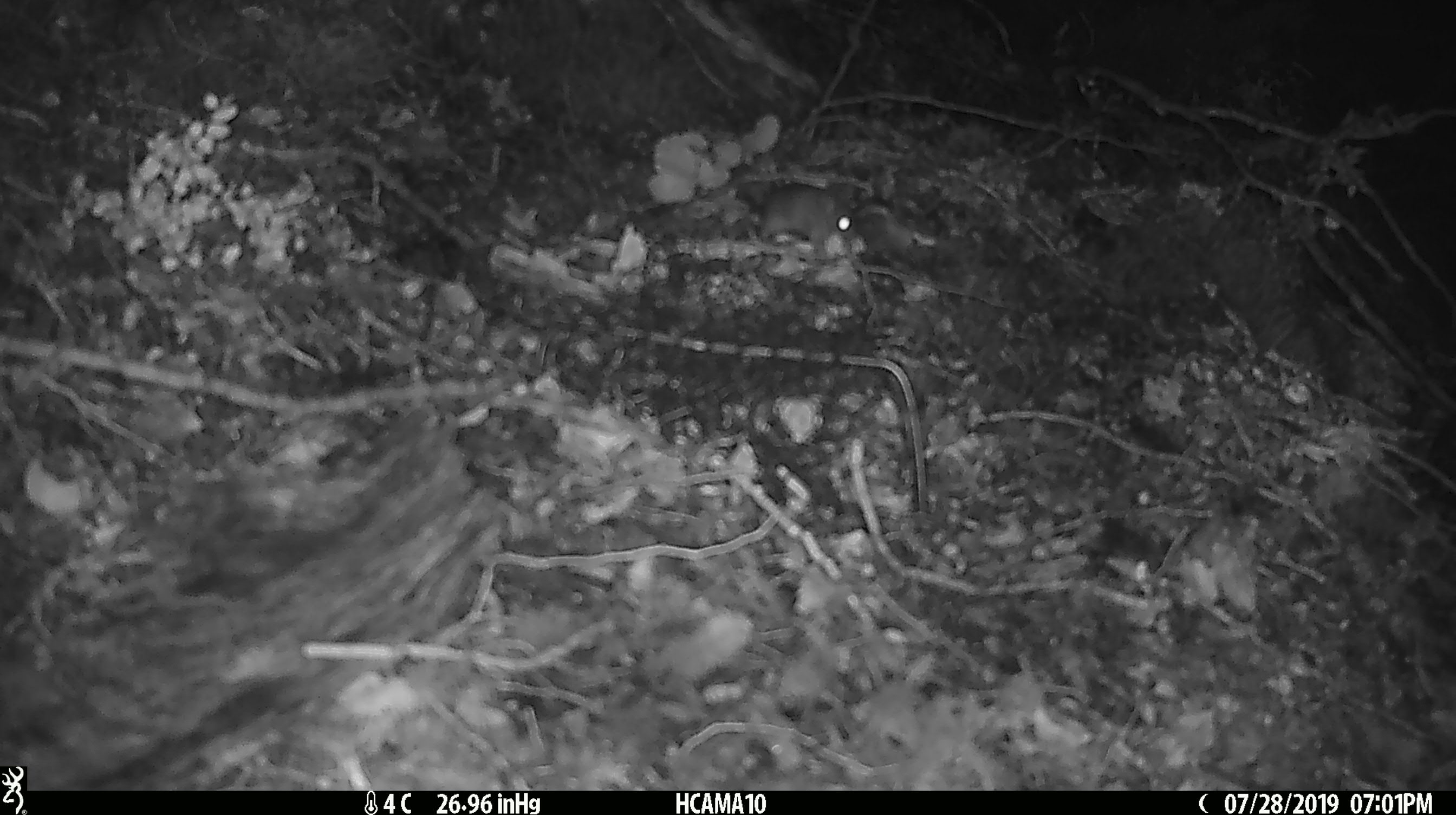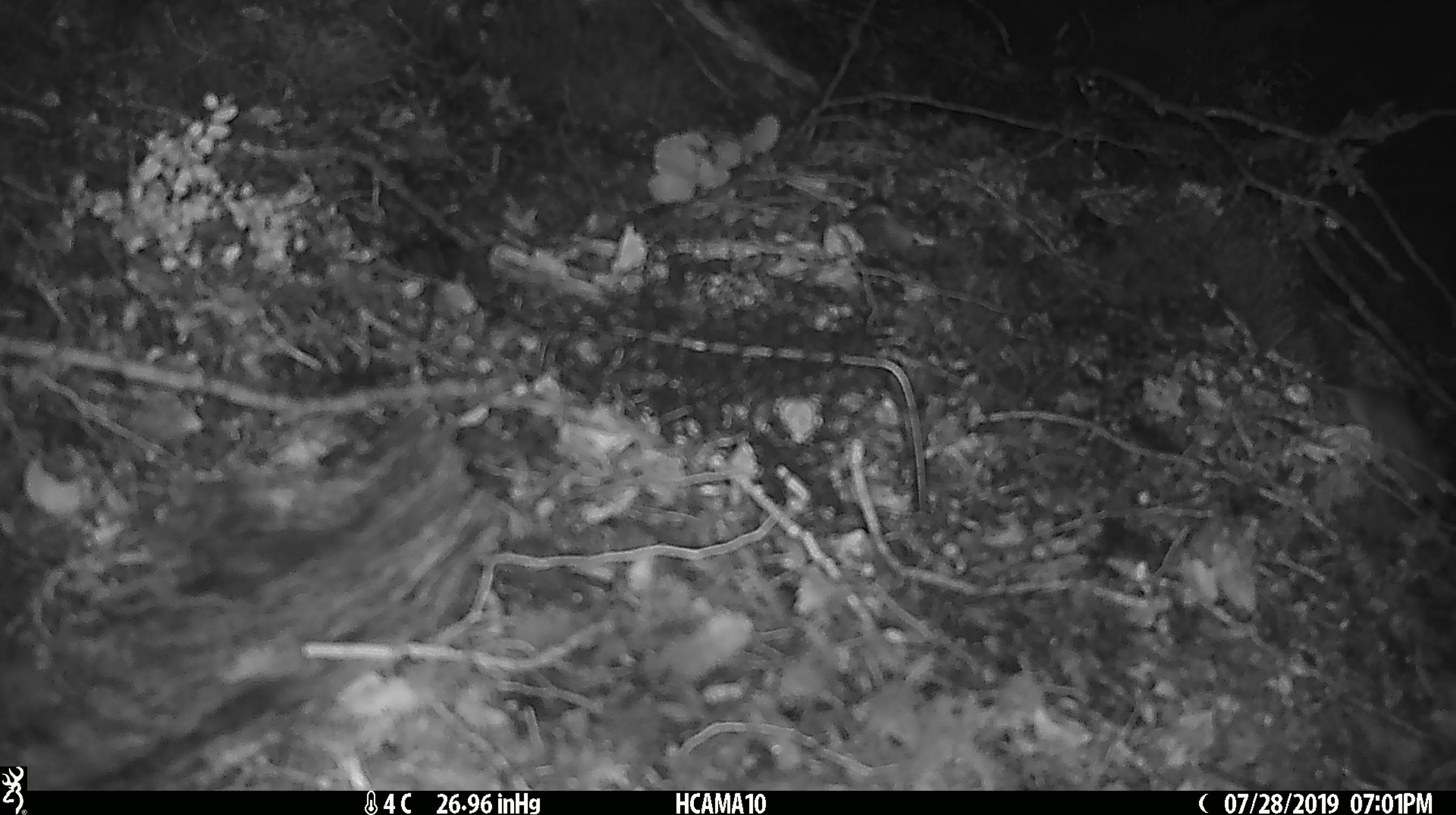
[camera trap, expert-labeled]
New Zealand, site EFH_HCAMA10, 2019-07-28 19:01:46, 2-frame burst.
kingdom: Animalia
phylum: Chordata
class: Mammalia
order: Rodentia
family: Muridae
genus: Mus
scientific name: Mus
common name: mouse